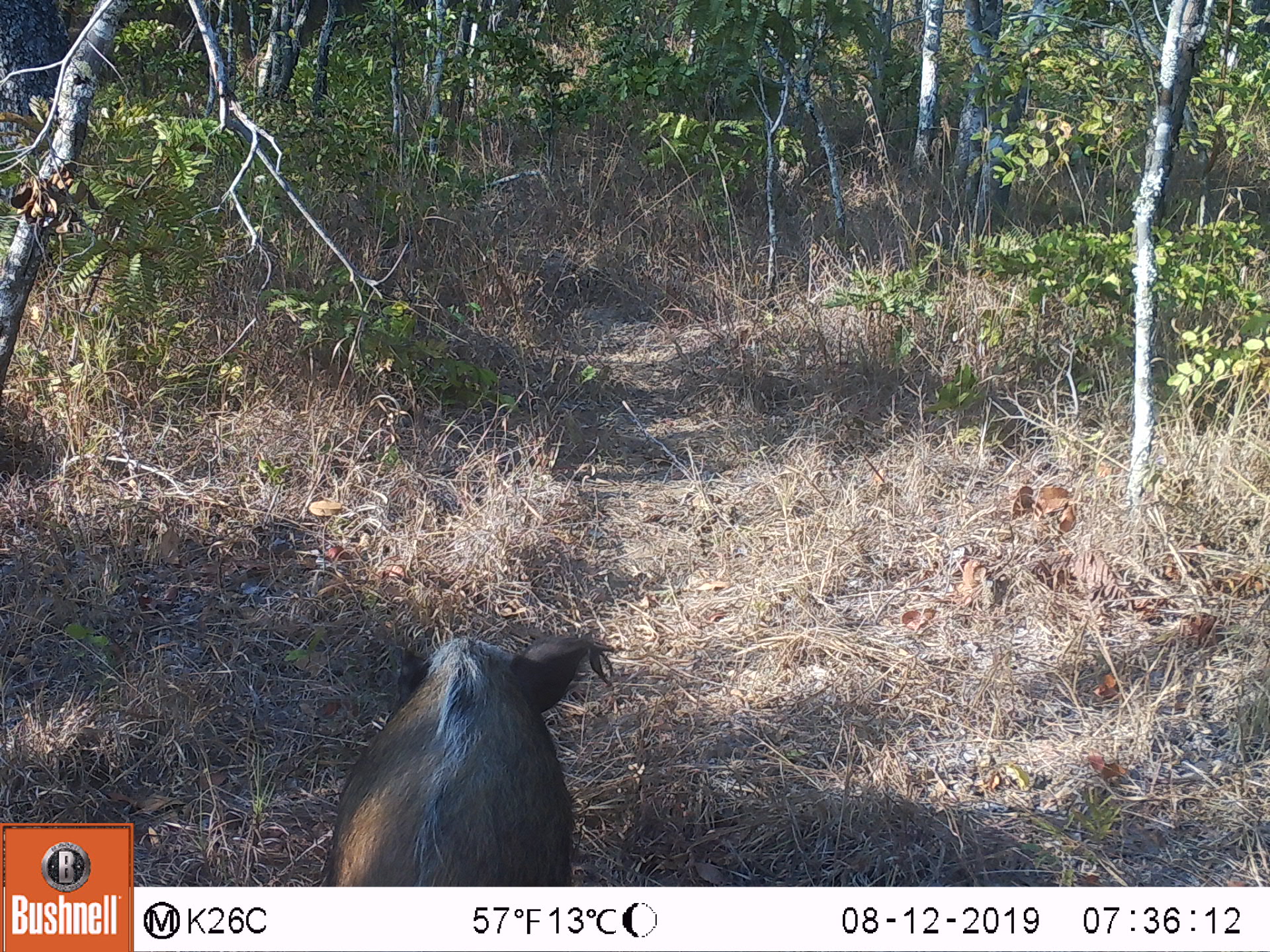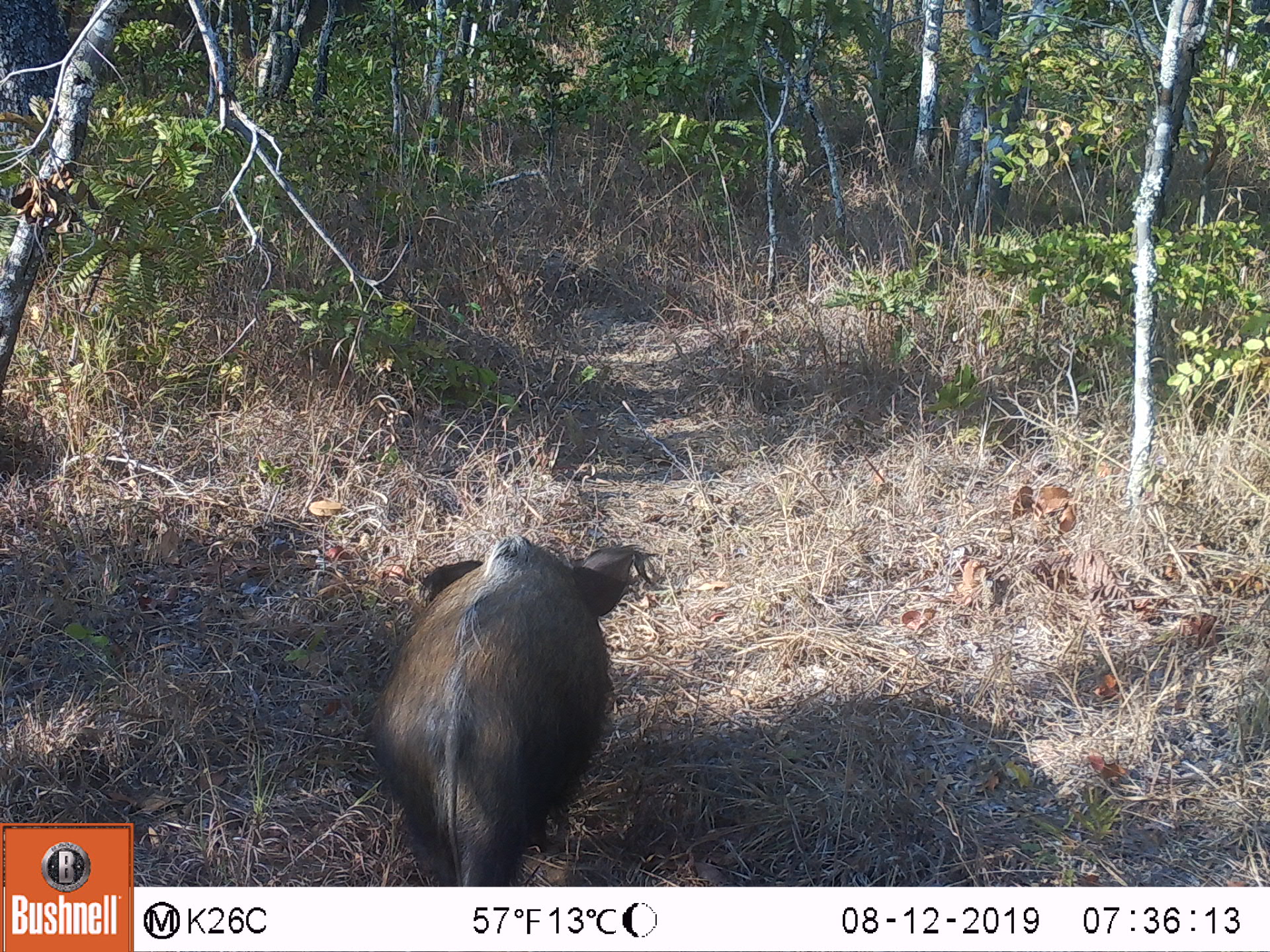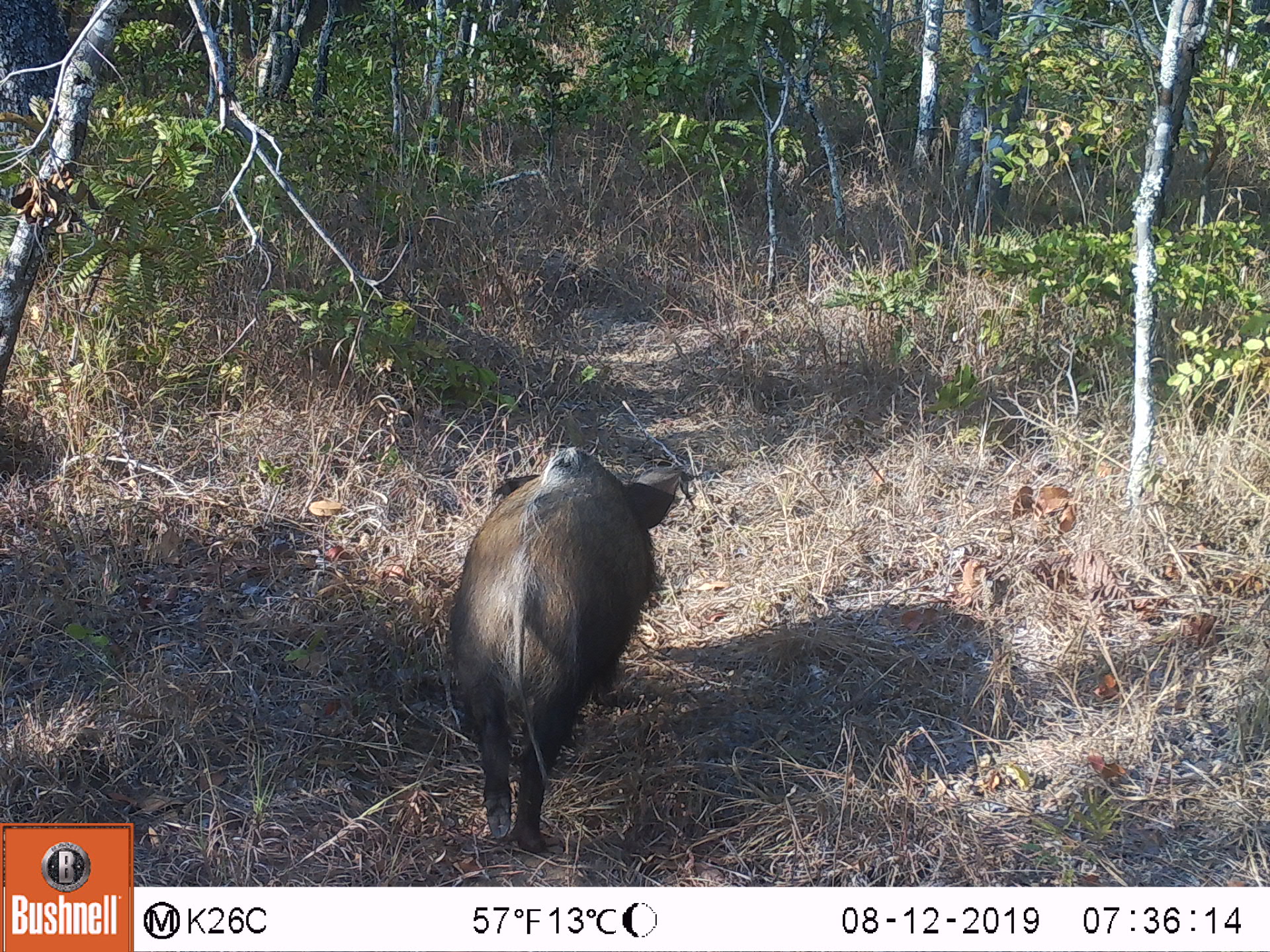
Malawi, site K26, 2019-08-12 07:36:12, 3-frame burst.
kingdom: Animalia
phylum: Chordata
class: Mammalia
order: Artiodactyla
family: Suidae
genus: Potamochoerus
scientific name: Potamochoerus larvatus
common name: bushpig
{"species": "bushpig (Potamochoerus larvatus)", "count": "1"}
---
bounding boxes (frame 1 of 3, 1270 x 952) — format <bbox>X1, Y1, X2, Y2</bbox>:
bushpig: <bbox>298, 618, 611, 885</bbox>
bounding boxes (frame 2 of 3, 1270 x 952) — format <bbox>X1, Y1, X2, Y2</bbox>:
bushpig: <bbox>370, 534, 652, 885</bbox>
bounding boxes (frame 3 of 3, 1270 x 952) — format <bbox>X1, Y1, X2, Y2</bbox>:
bushpig: <bbox>424, 448, 694, 857</bbox>